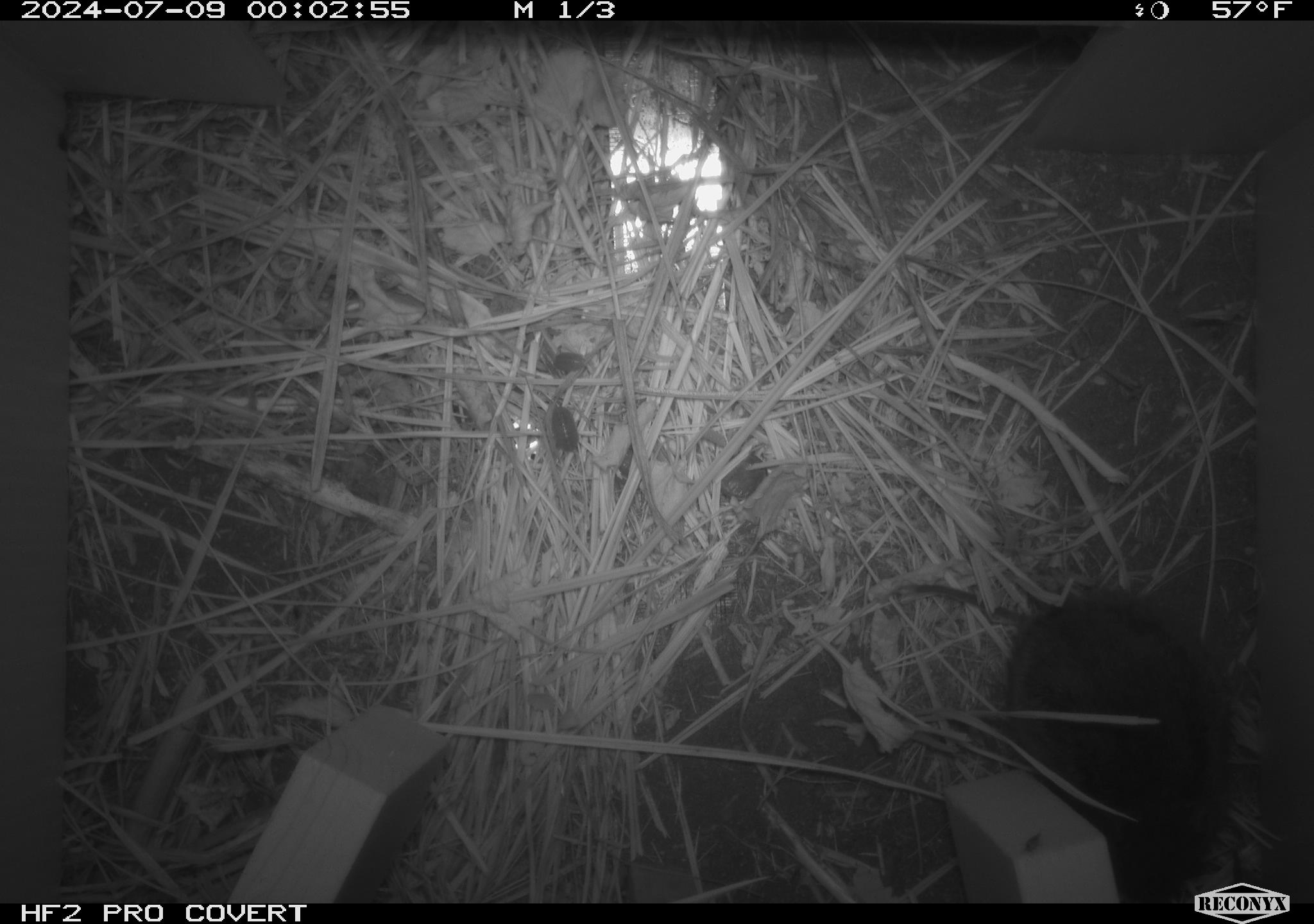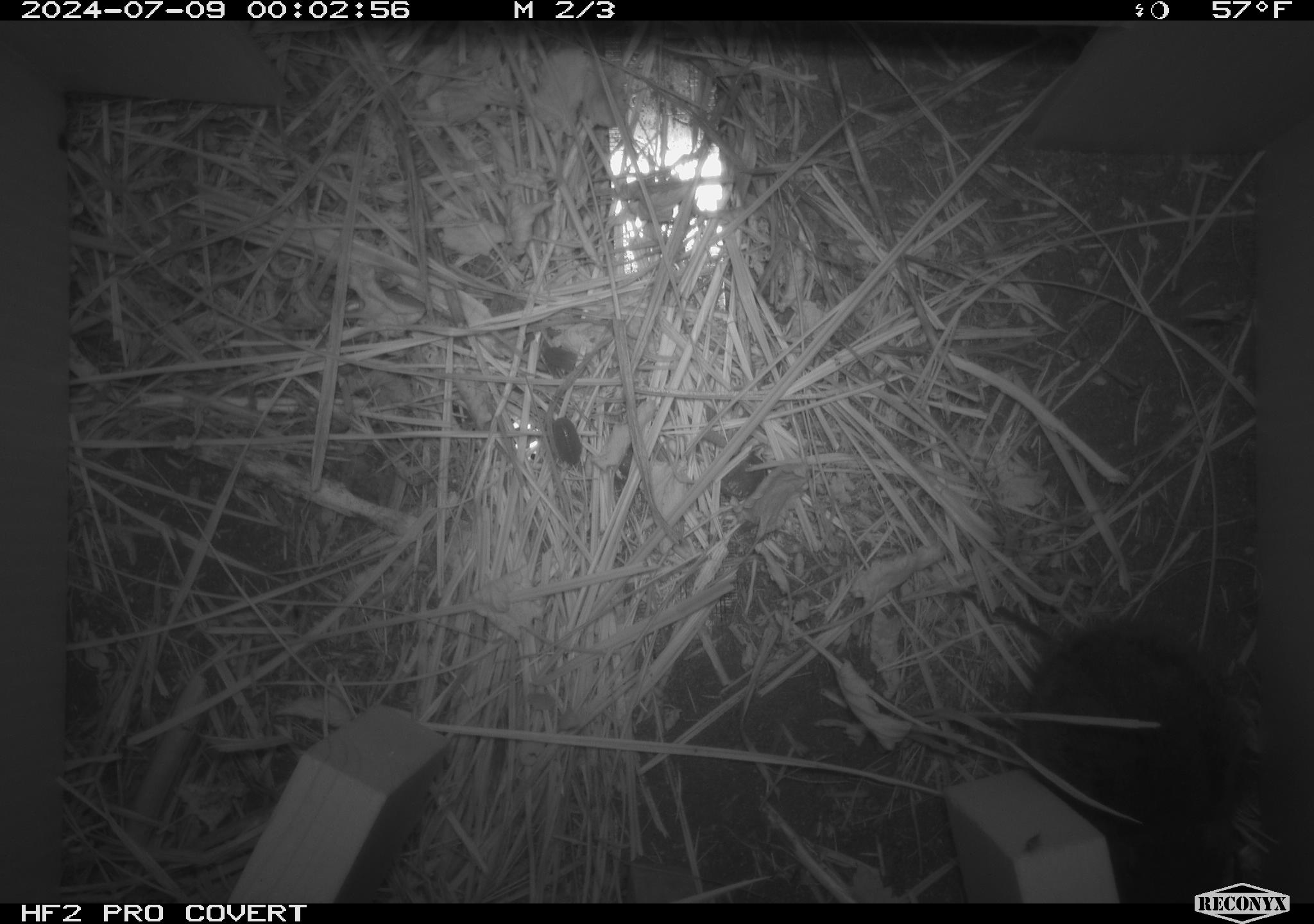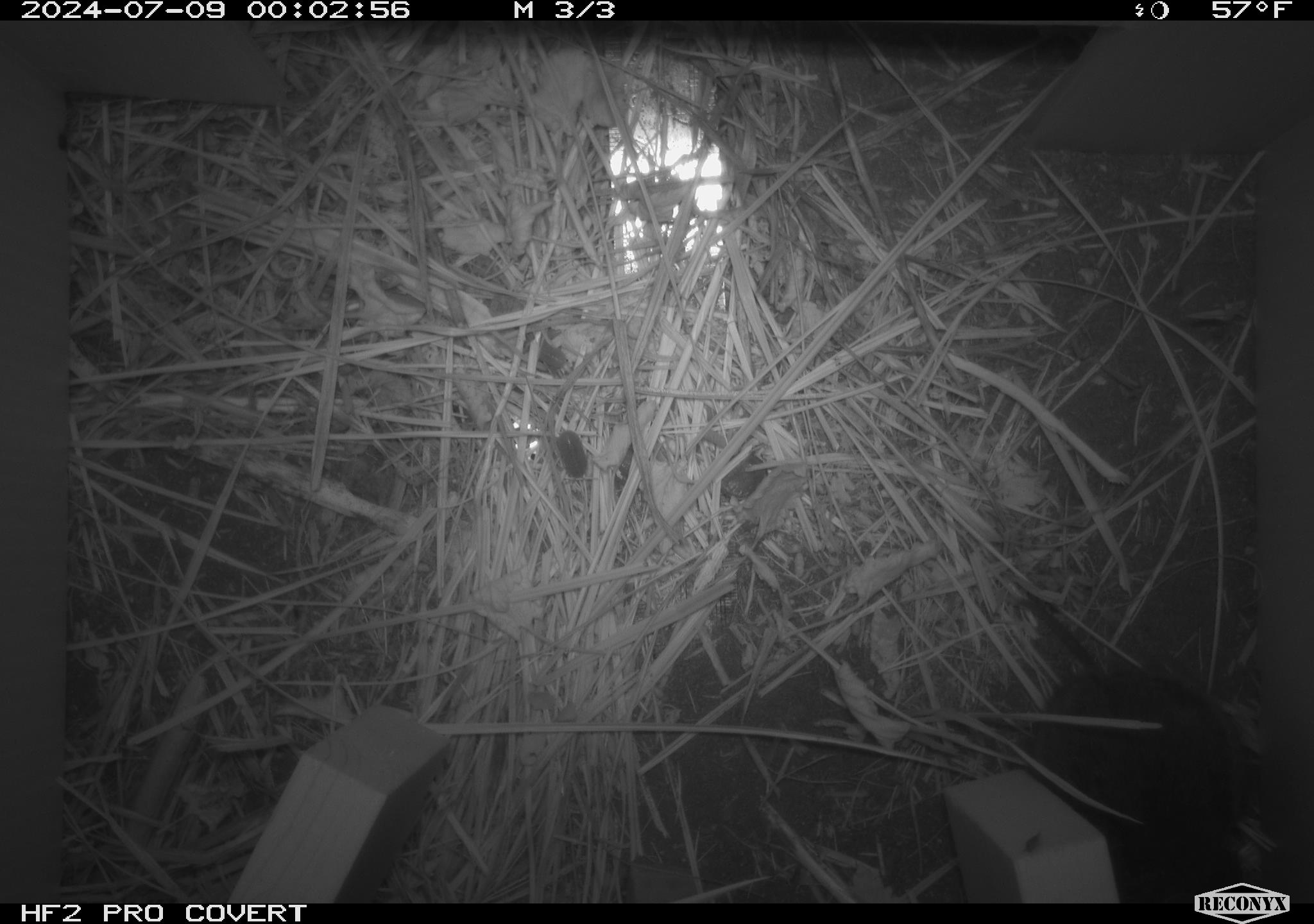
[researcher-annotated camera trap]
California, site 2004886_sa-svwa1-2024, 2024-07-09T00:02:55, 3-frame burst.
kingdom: Animalia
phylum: Chordata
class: Mammalia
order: Rodentia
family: Cricetidae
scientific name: Arvicolinae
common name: voles, lemmings, and muskrats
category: arvicolinae subfamily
Arvicolinae subfamily (voles, lemmings, and muskrats) (Arvicolinae).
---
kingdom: Animalia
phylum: Arthropoda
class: Malacostraca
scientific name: Malacostraca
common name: amphipods, crabs, isopods, krill, lobsters and shrimps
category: malacostracan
Malacostracan (amphipods, crabs, isopods, krill, lobsters and shrimps) (Malacostraca).